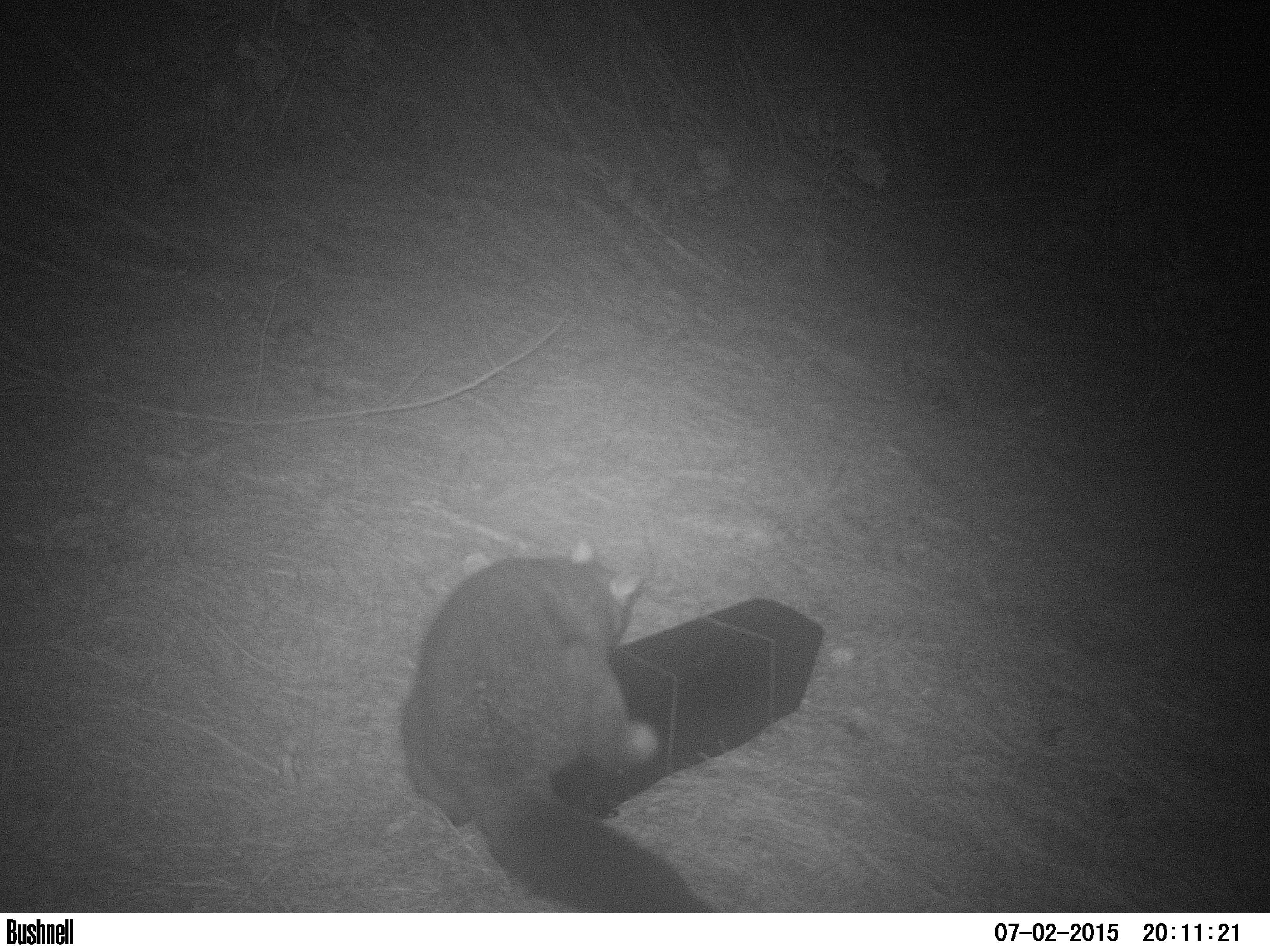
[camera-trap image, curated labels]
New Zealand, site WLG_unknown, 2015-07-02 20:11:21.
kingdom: Animalia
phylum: Chordata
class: Mammalia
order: Diprotodontia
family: Phalangeridae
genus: Trichosurus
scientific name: Trichosurus vulpecula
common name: common brushtail possum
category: possum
Possum (common brushtail possum) (Trichosurus vulpecula).